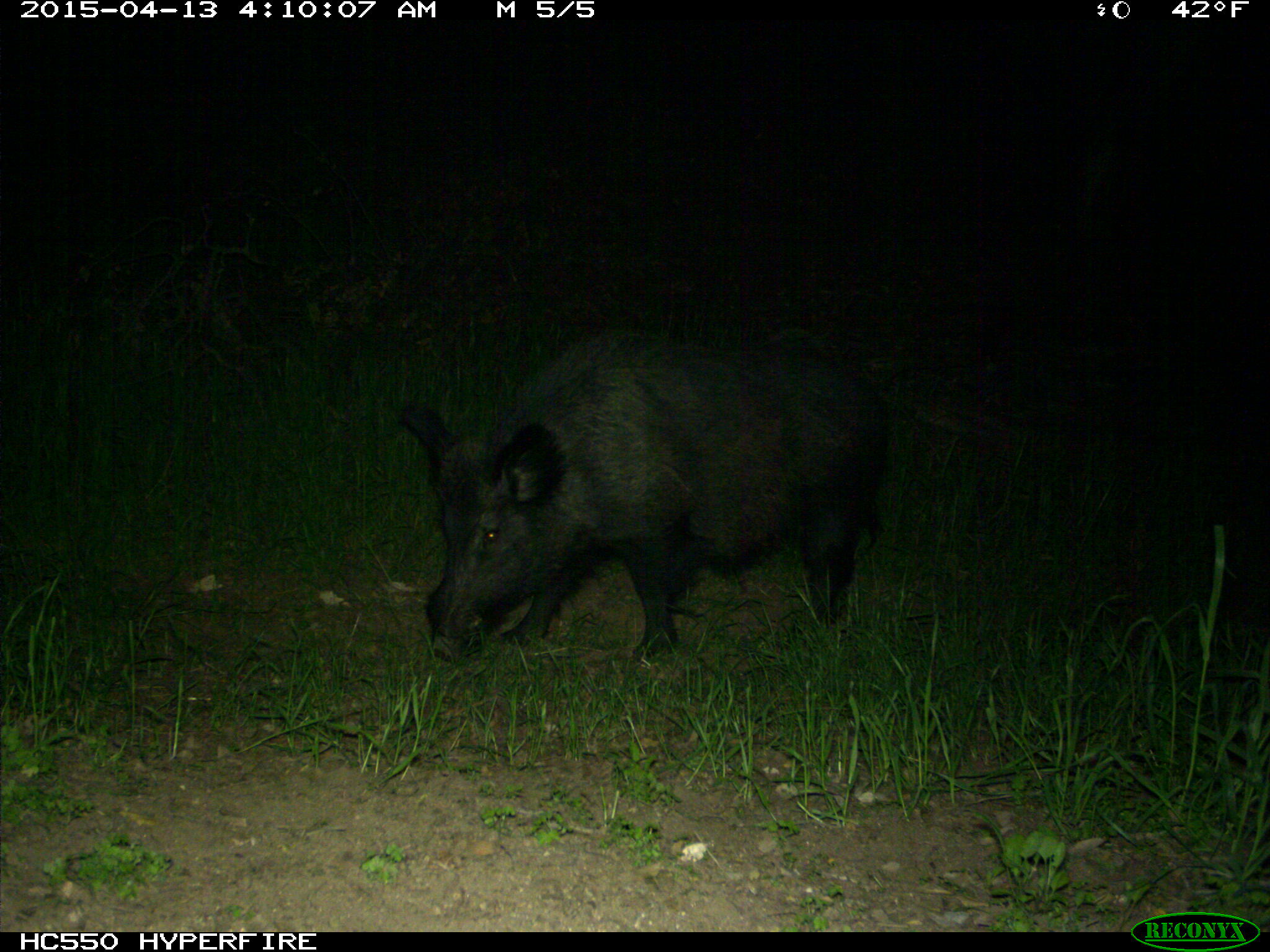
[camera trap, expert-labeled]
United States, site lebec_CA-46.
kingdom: Animalia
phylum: Chordata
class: Mammalia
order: Artiodactyla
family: Suidae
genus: Sus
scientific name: Sus scrofa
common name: wild boar